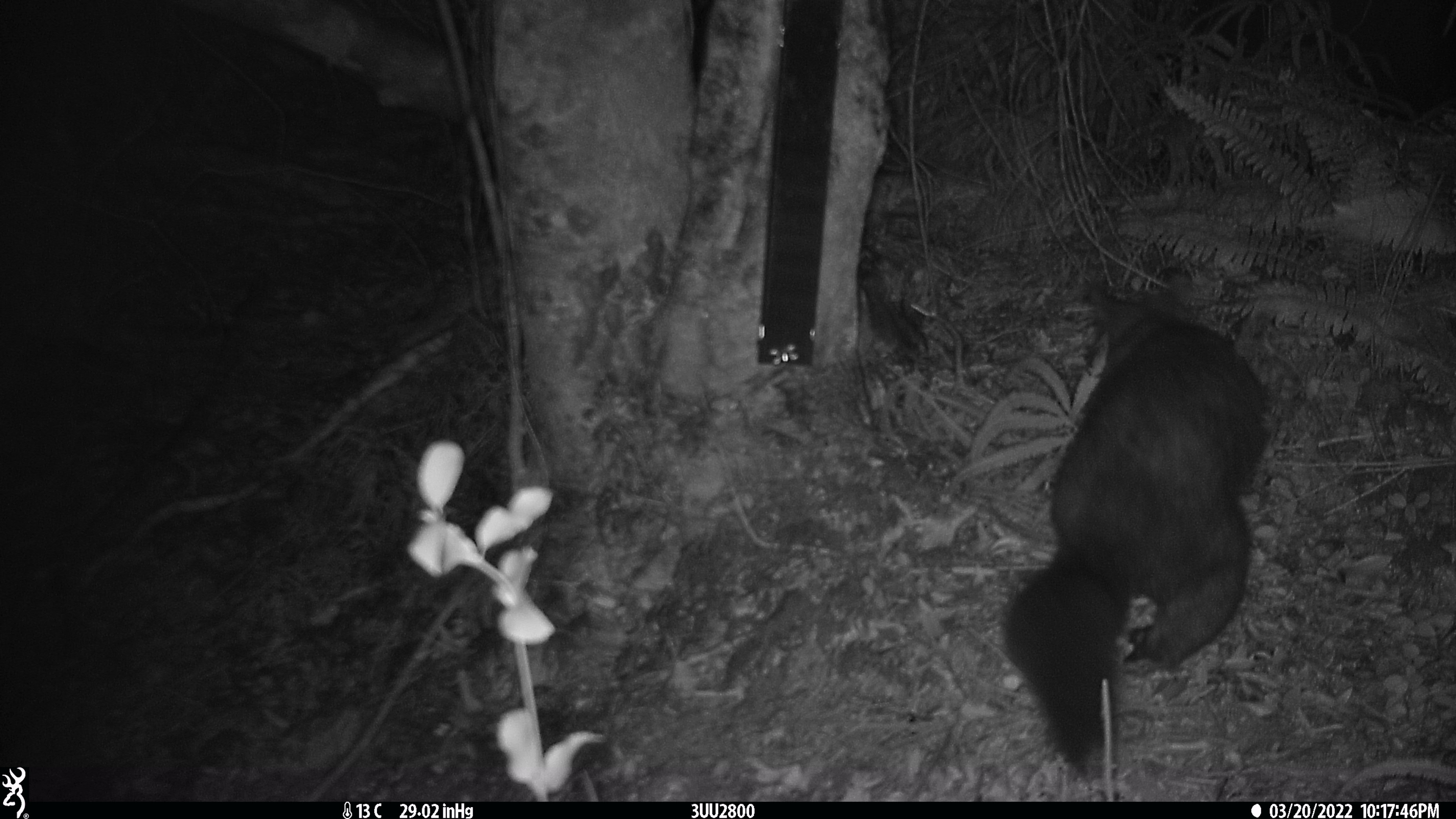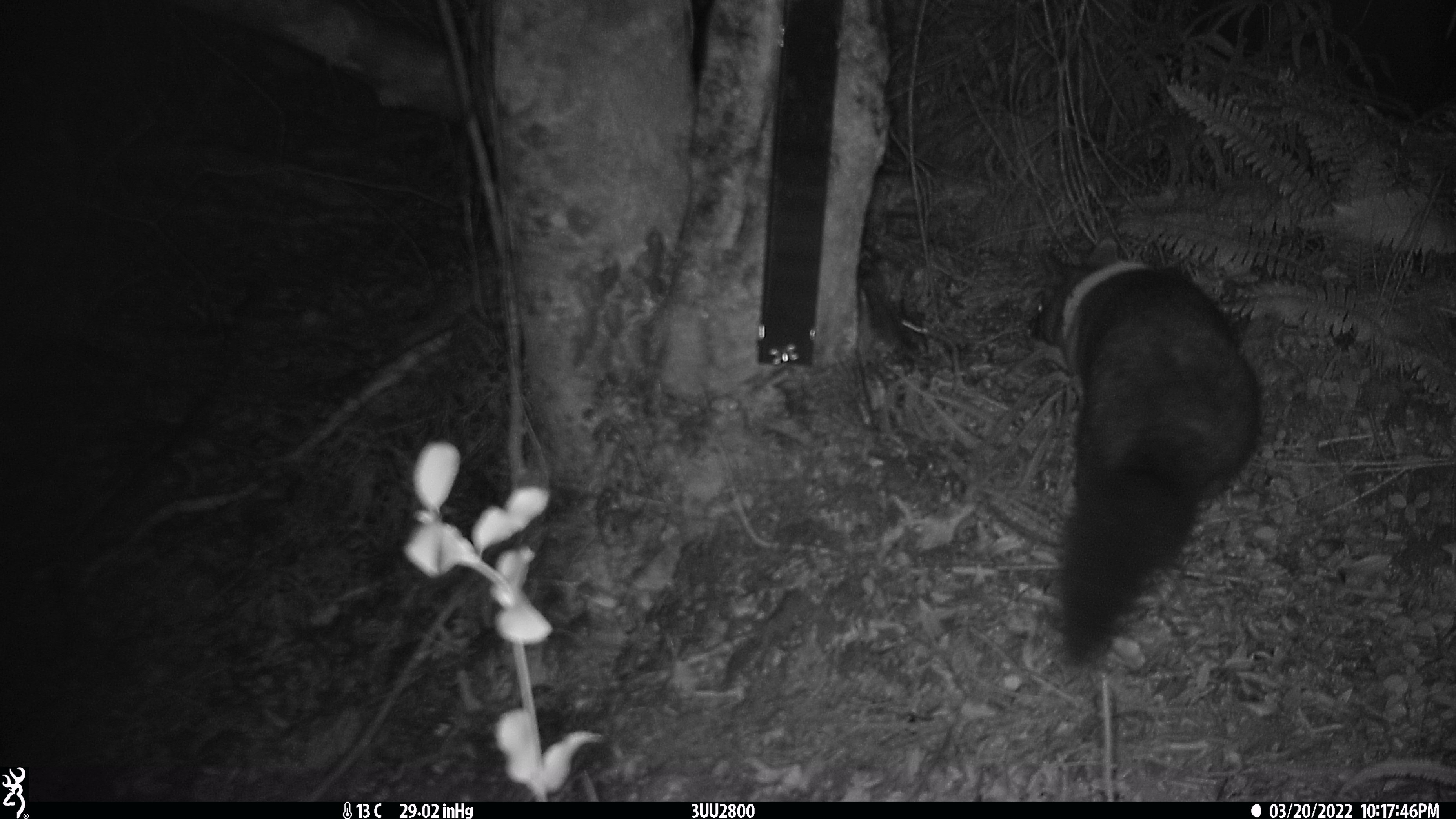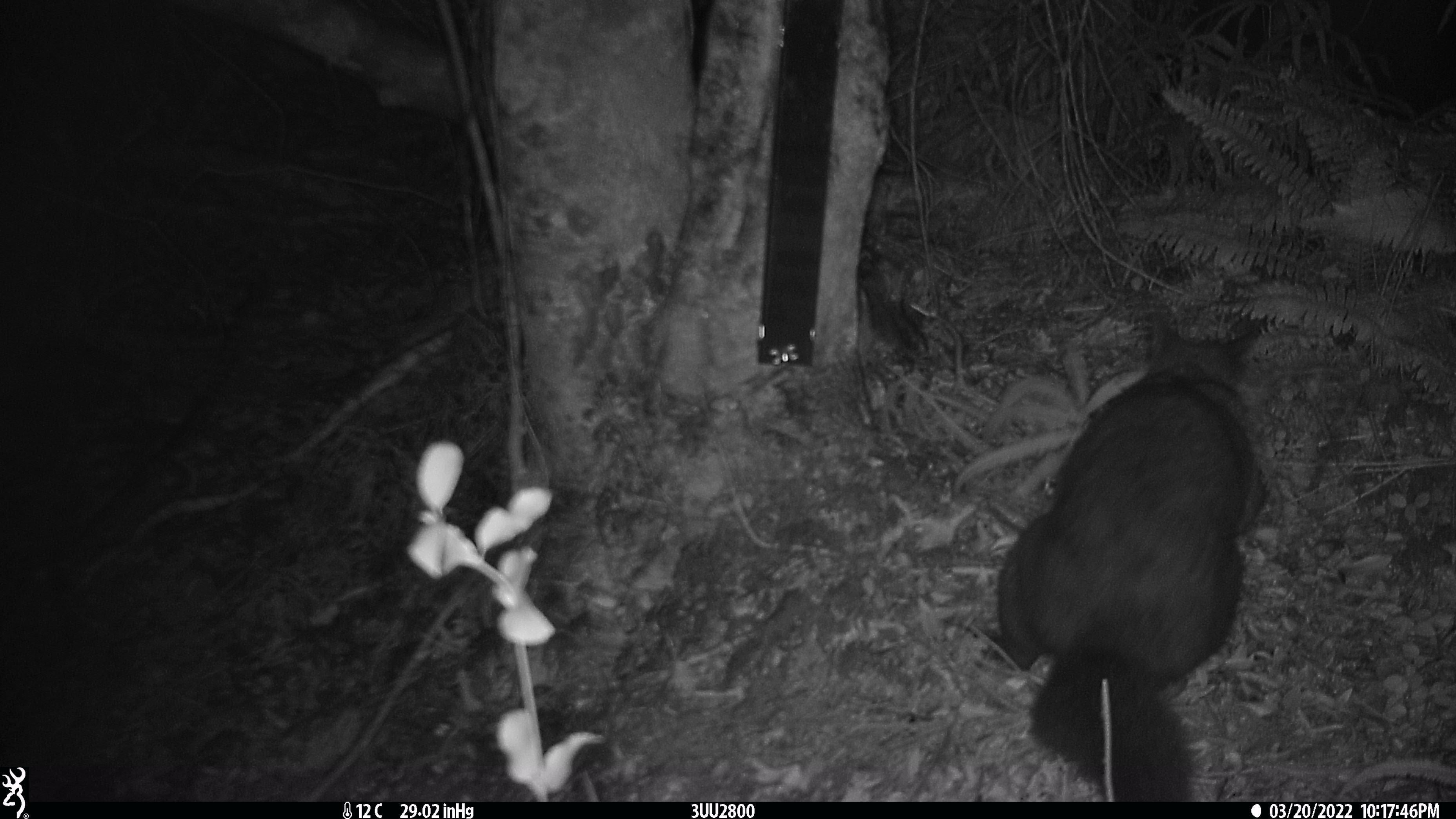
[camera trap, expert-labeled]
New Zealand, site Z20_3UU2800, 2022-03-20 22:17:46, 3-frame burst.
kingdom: Animalia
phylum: Chordata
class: Mammalia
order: Diprotodontia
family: Phalangeridae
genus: Trichosurus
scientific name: Trichosurus vulpecula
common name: common brushtail possum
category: possum